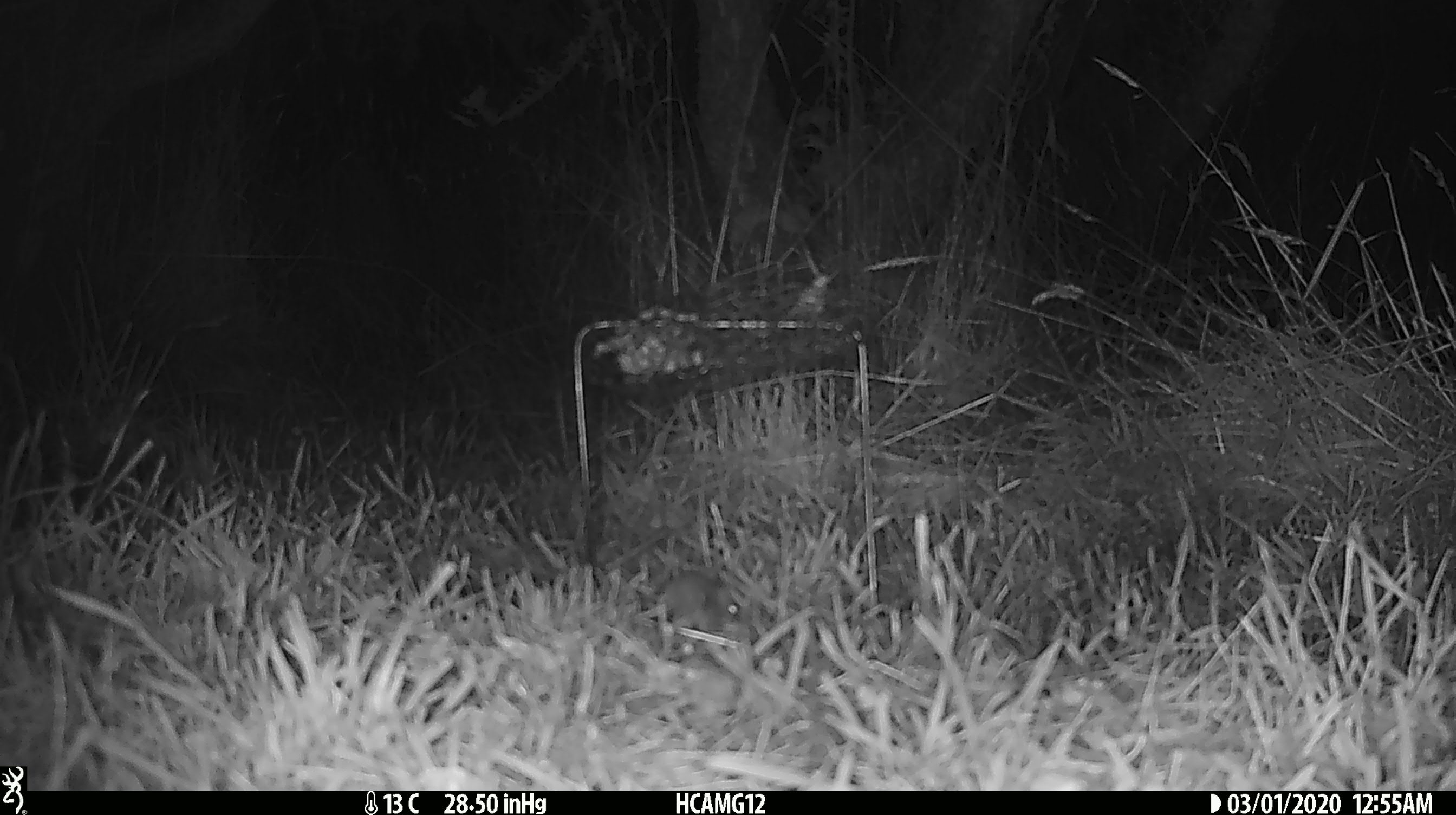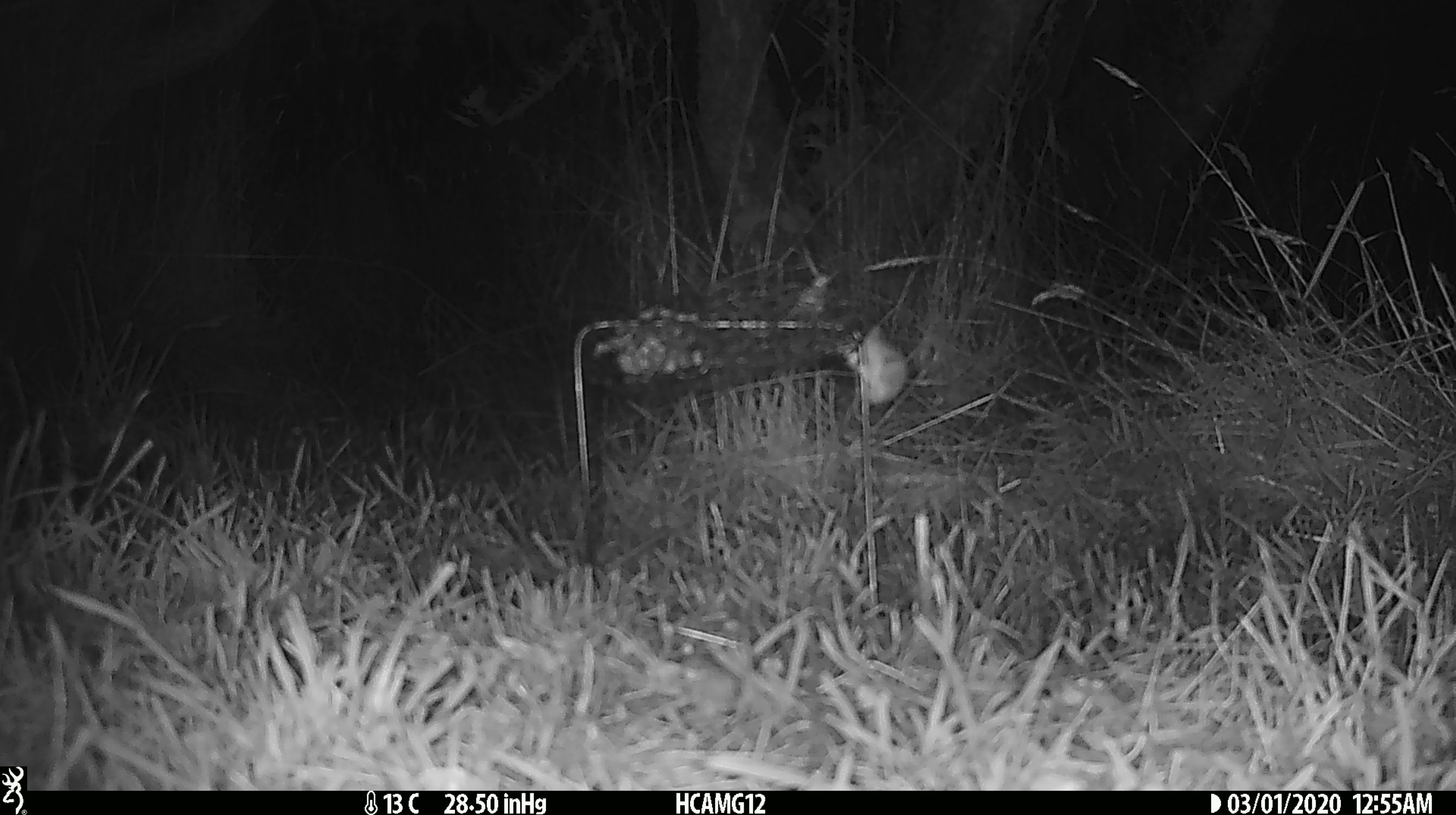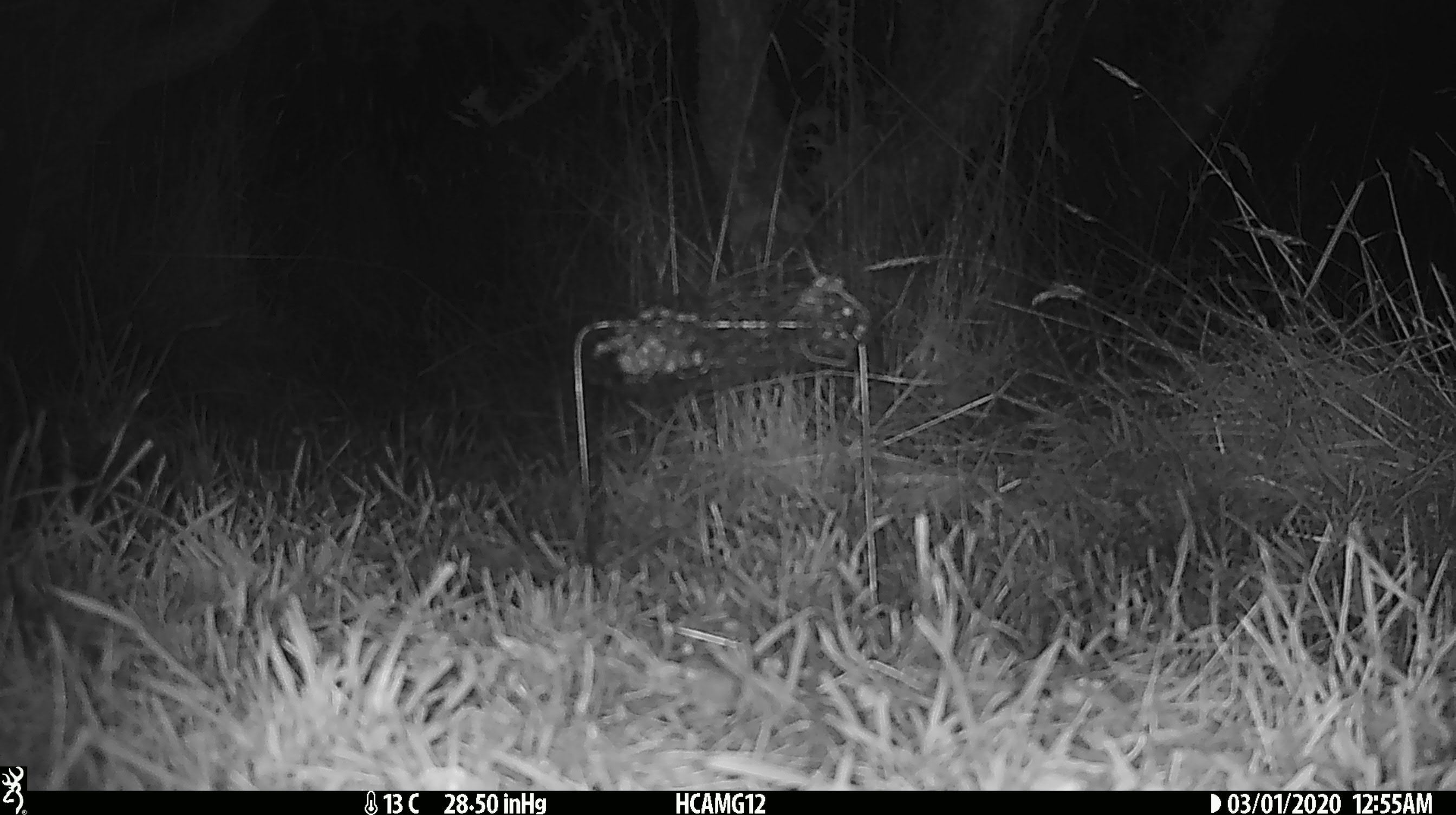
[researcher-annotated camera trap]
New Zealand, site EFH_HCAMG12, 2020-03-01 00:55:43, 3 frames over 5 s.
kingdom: Animalia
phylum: Chordata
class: Mammalia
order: Rodentia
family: Muridae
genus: Mus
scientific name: Mus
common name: mouse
Mouse (Mus).